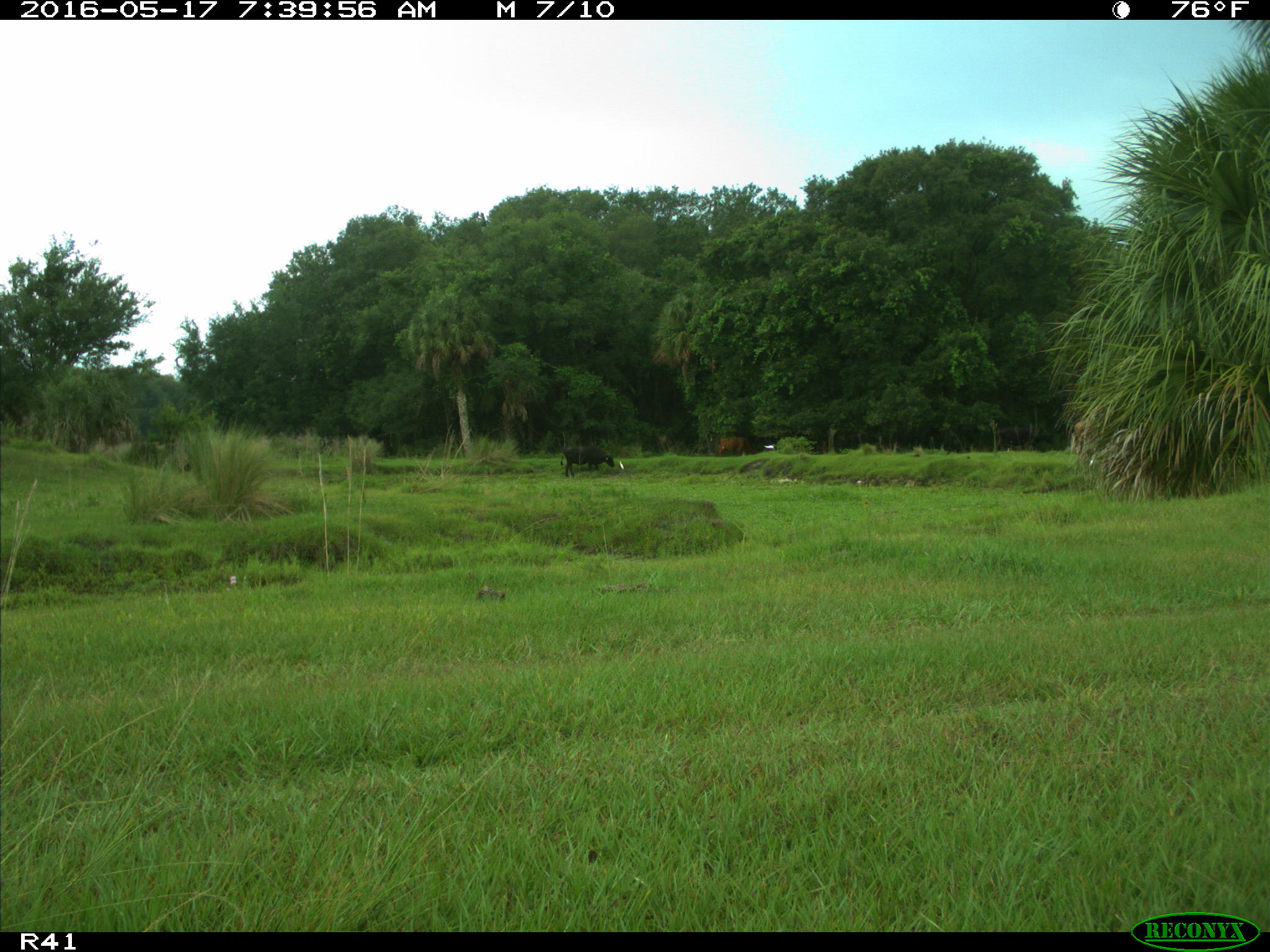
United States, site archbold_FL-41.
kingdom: Animalia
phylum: Chordata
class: Mammalia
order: Artiodactyla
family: Bovidae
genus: Bos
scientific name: Bos taurus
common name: domestic cow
Bos taurus (domestic cow).